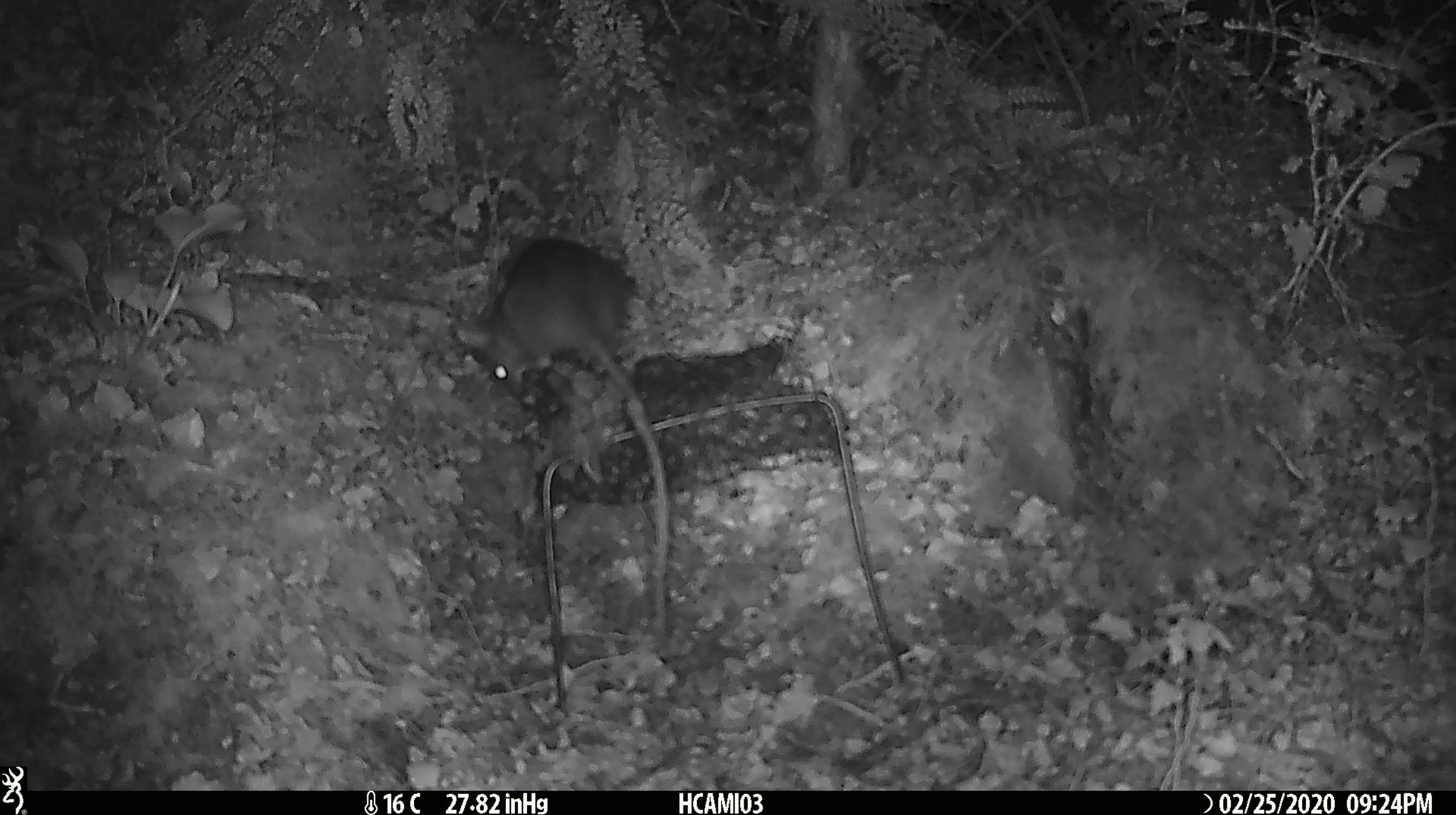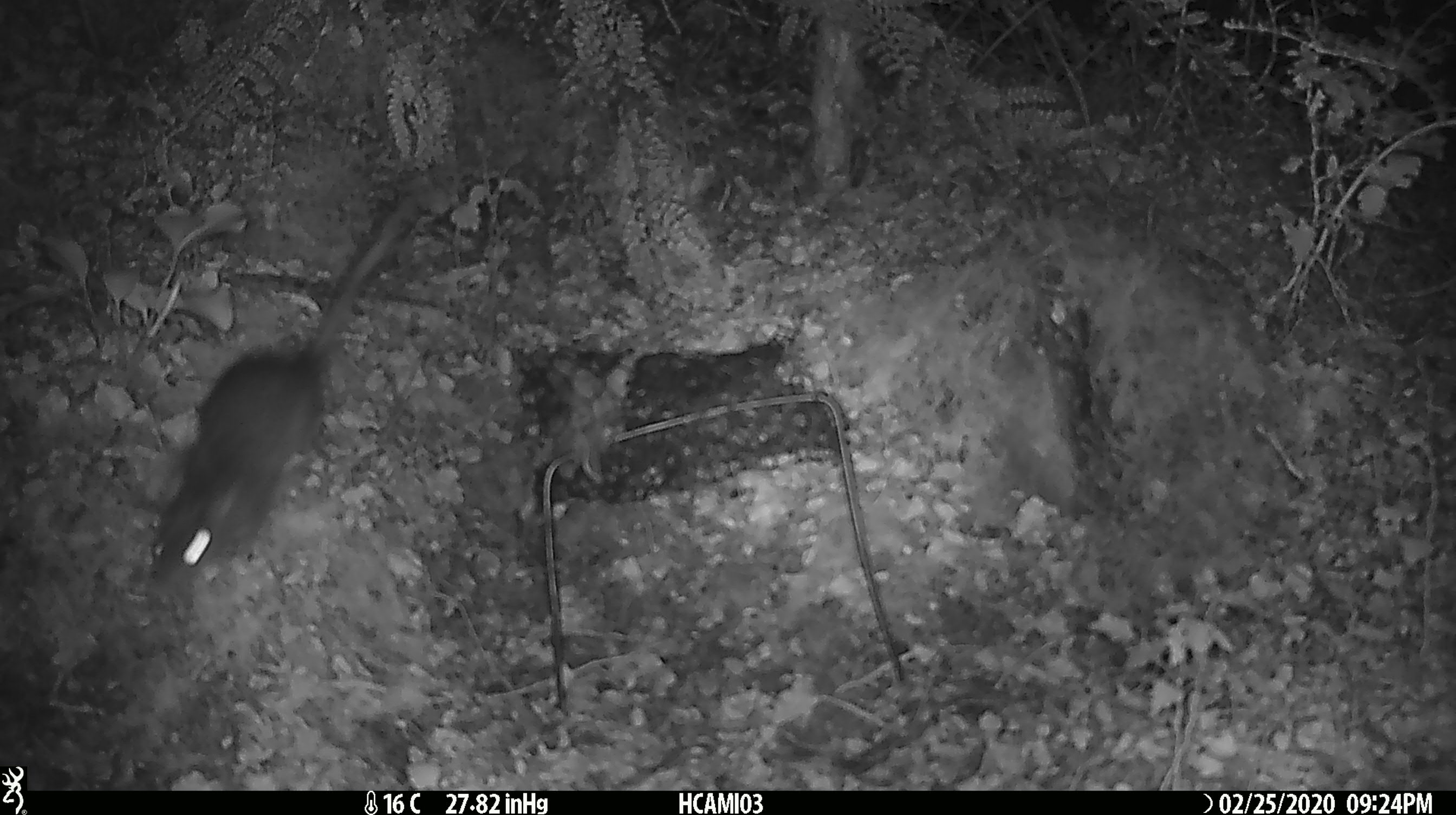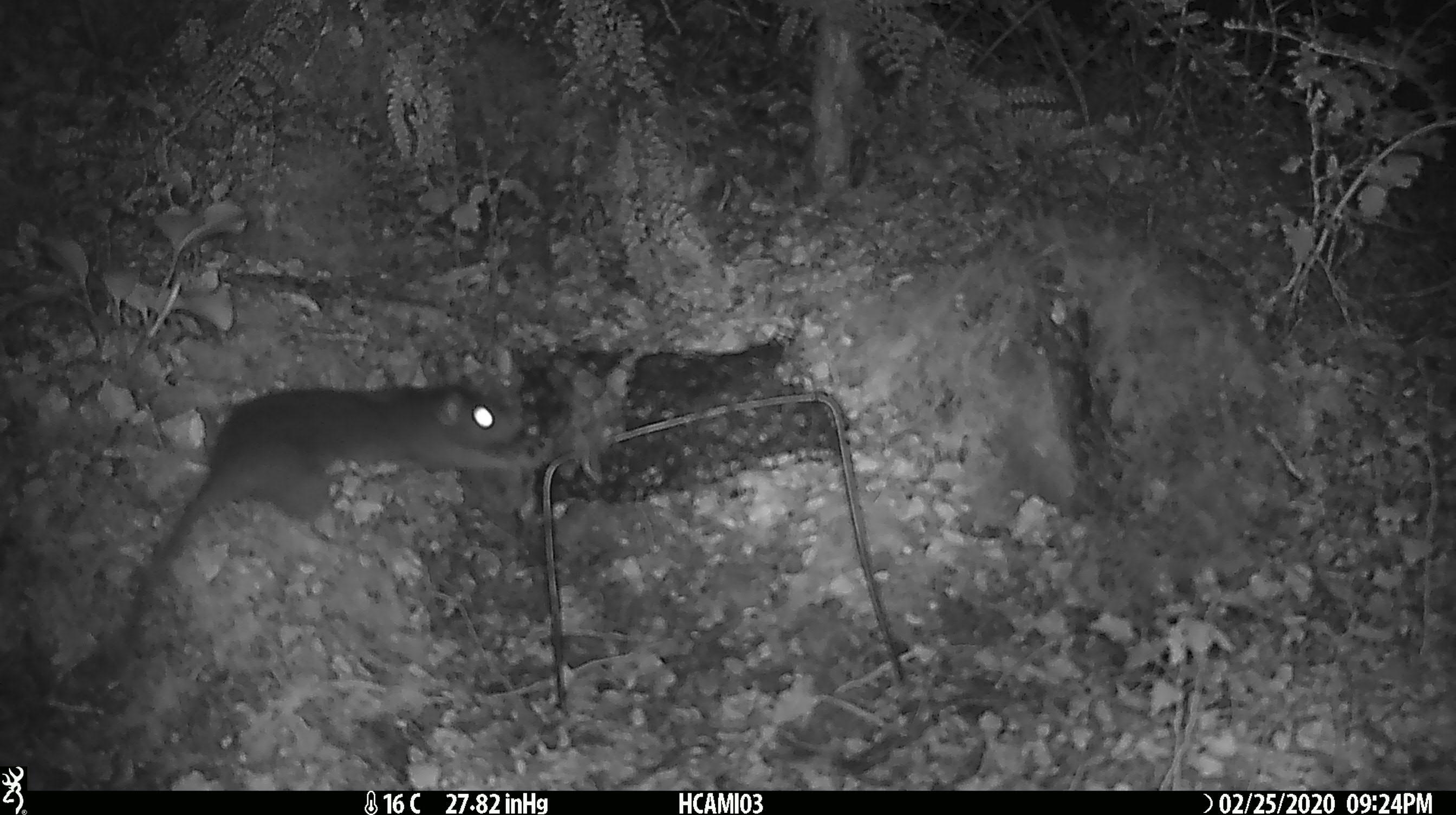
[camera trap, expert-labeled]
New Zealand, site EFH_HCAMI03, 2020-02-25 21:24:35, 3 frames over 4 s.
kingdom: Animalia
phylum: Chordata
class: Mammalia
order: Rodentia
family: Muridae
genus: Rattus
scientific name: Rattus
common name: rat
Rat (Rattus).